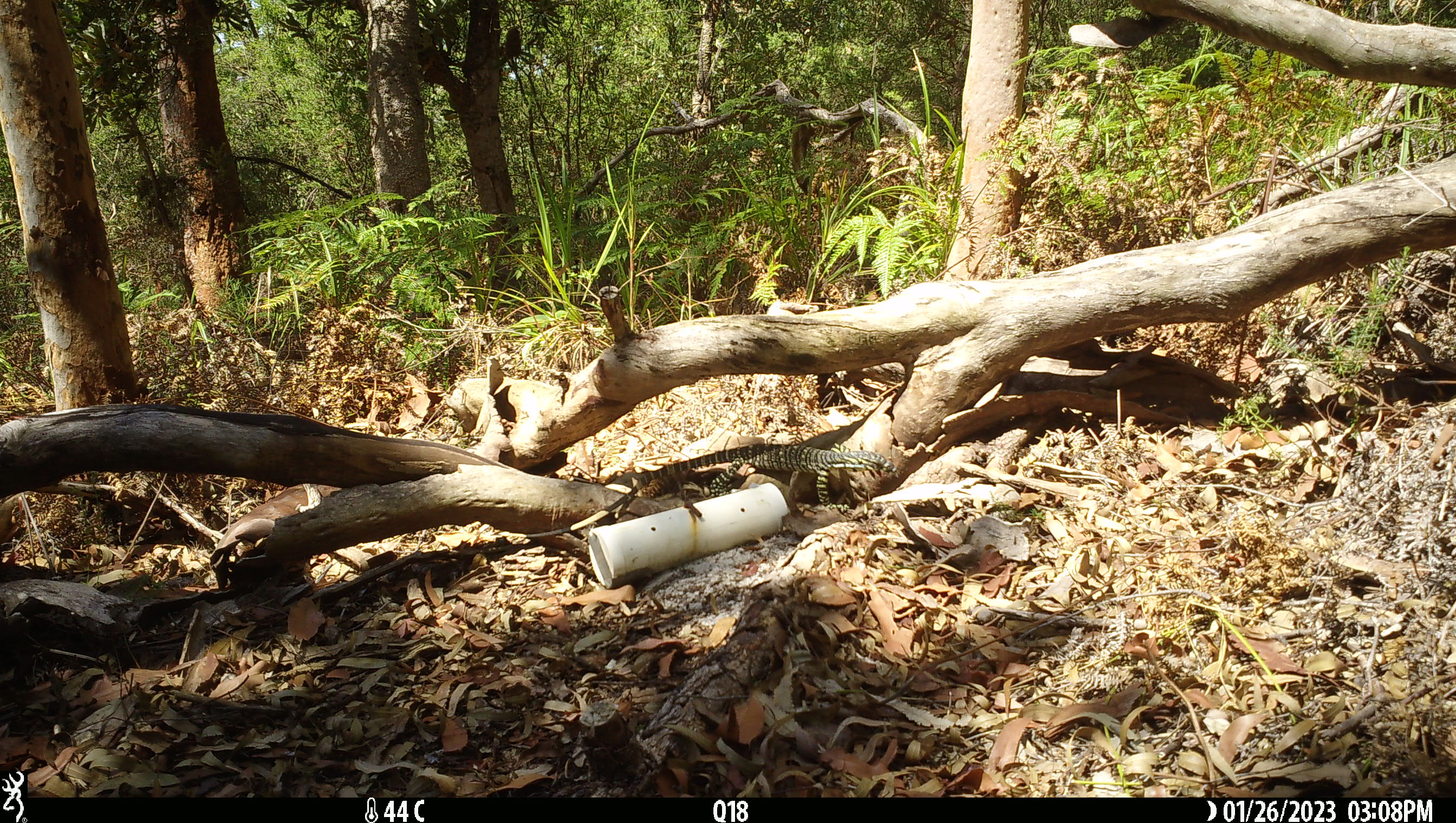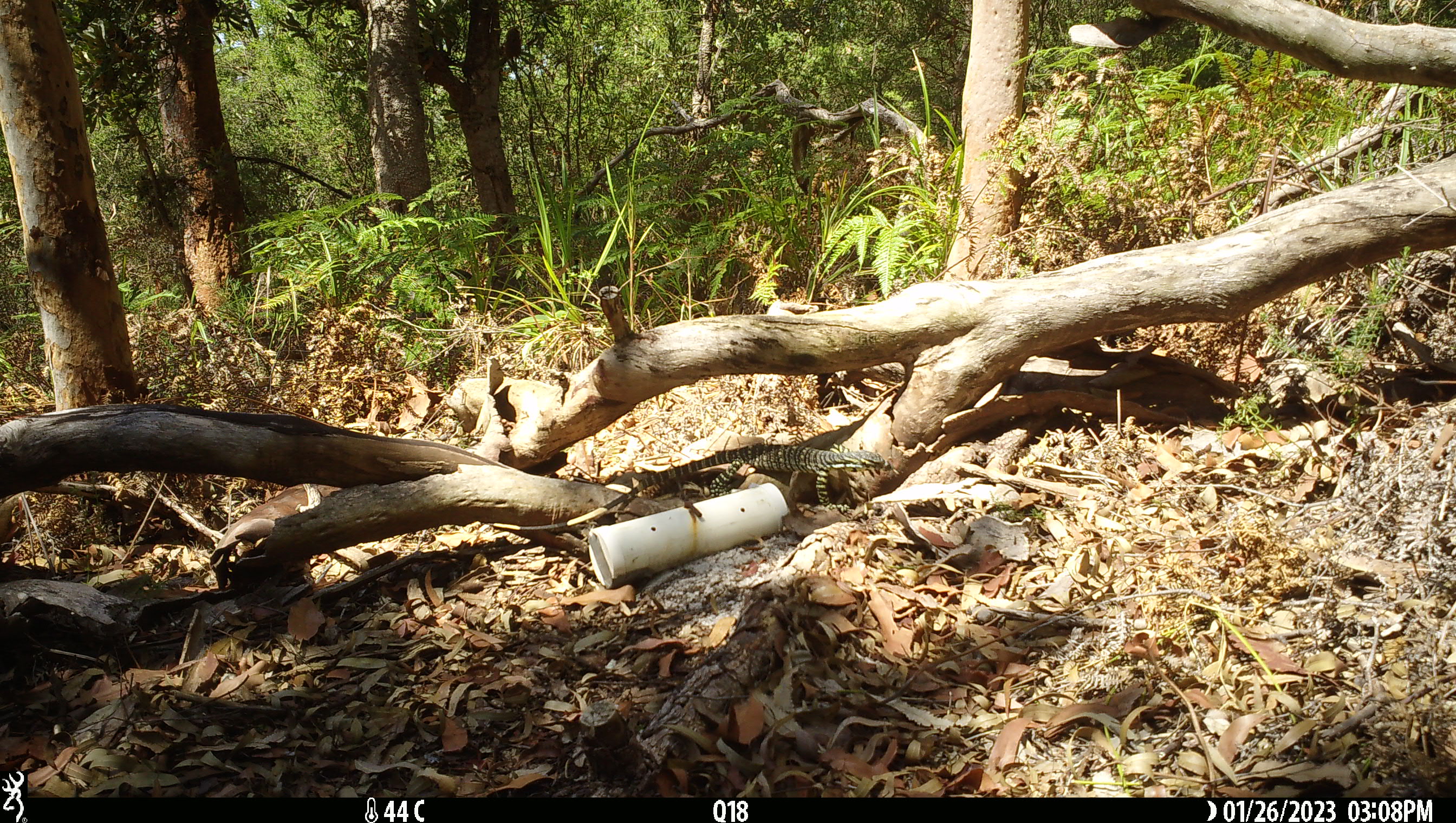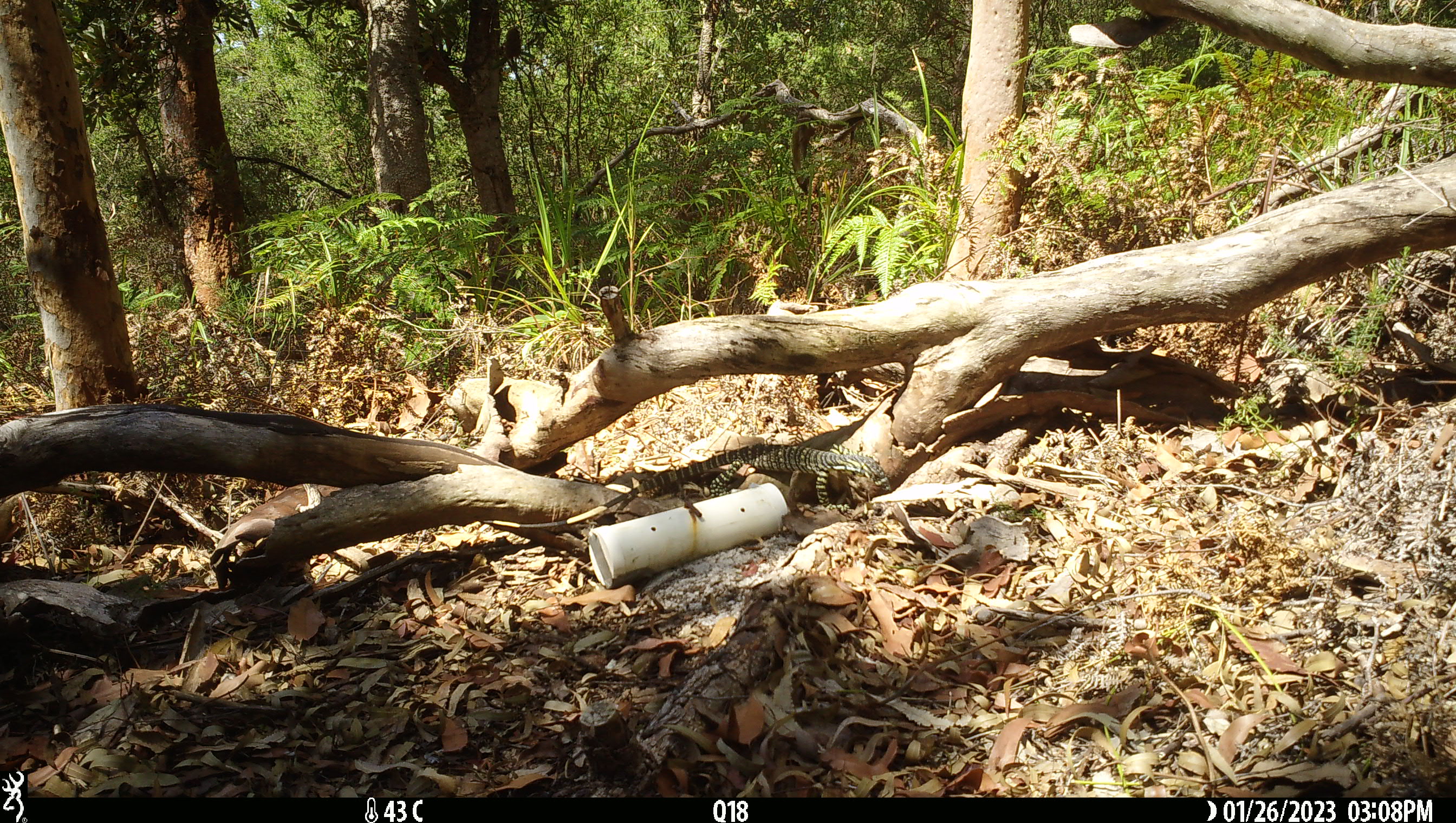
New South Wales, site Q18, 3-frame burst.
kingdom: Animalia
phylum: Chordata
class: Reptilia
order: Squamata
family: Varanidae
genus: Varanus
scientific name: Varanus varius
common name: lace monitor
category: goanna